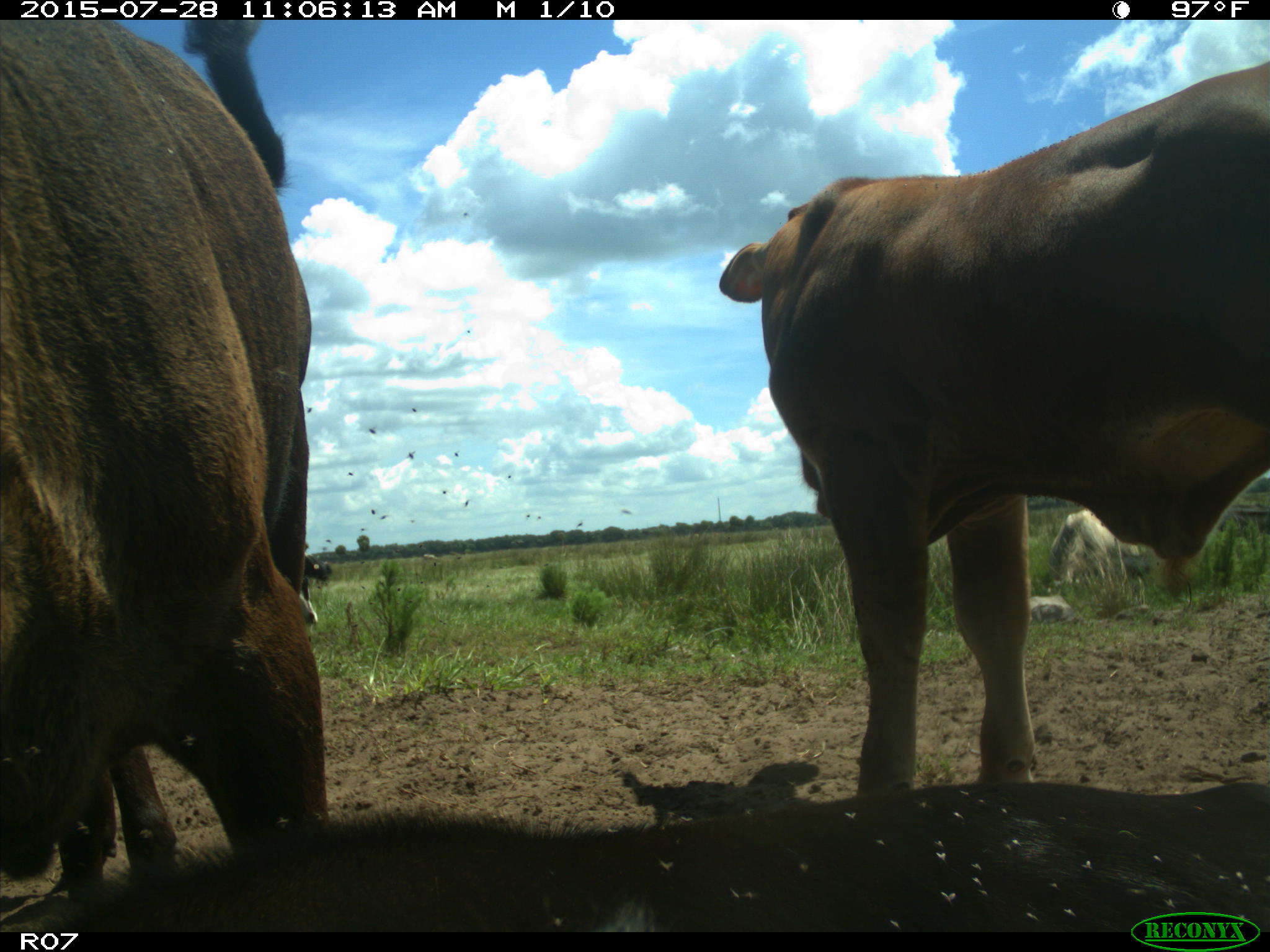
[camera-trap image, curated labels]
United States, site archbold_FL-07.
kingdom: Animalia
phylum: Chordata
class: Mammalia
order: Artiodactyla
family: Bovidae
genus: Bos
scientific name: Bos taurus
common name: domestic cow